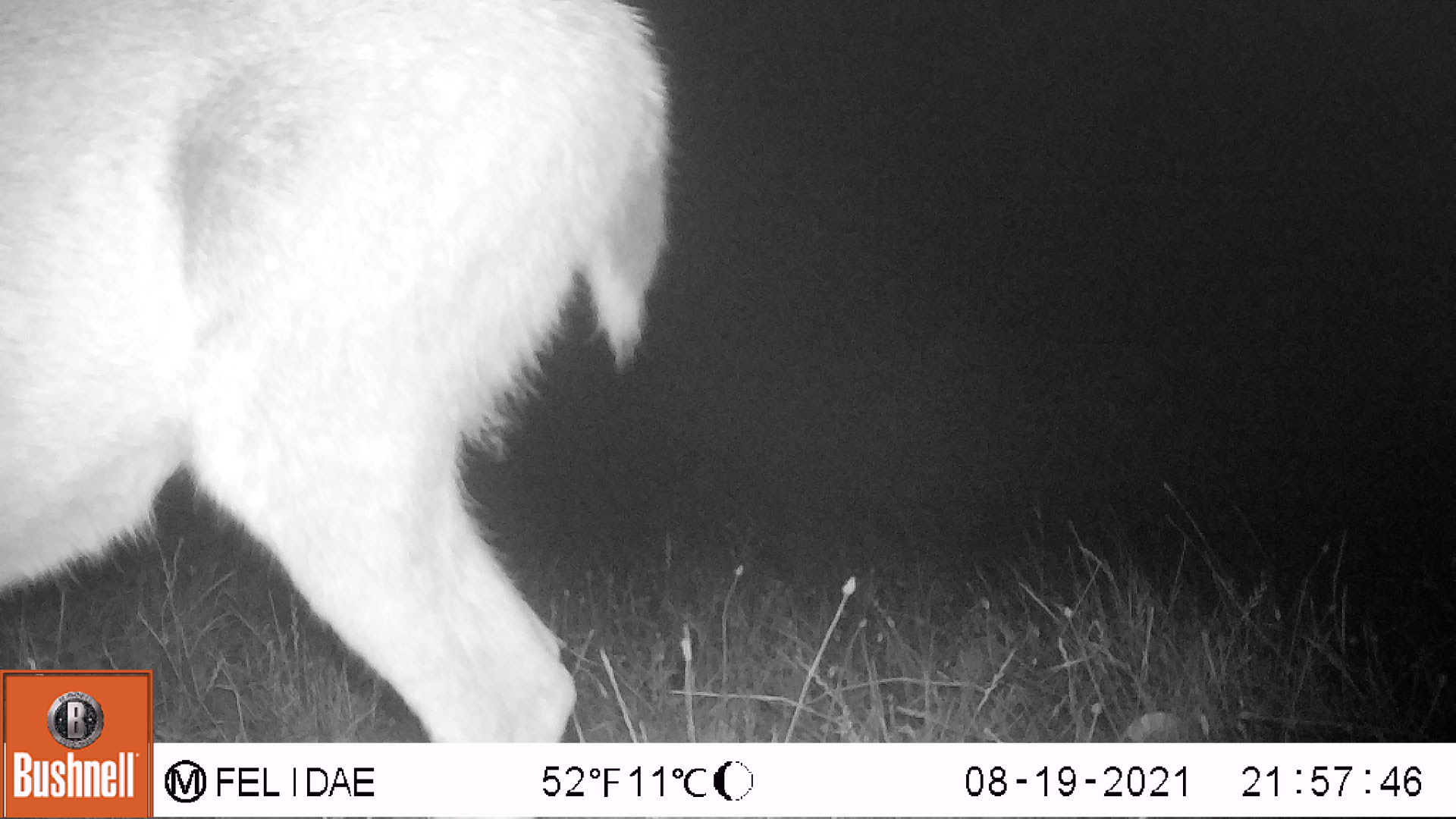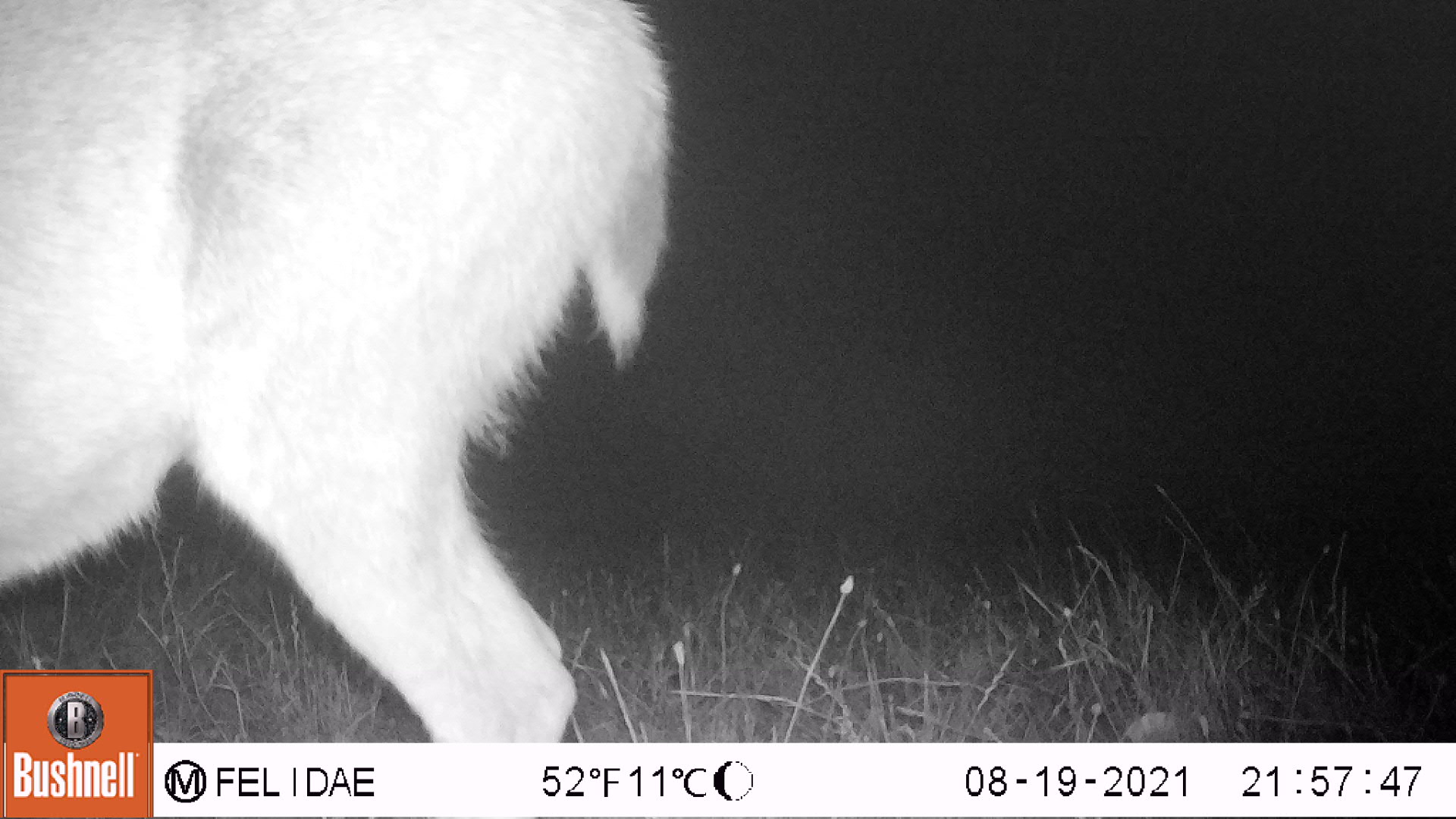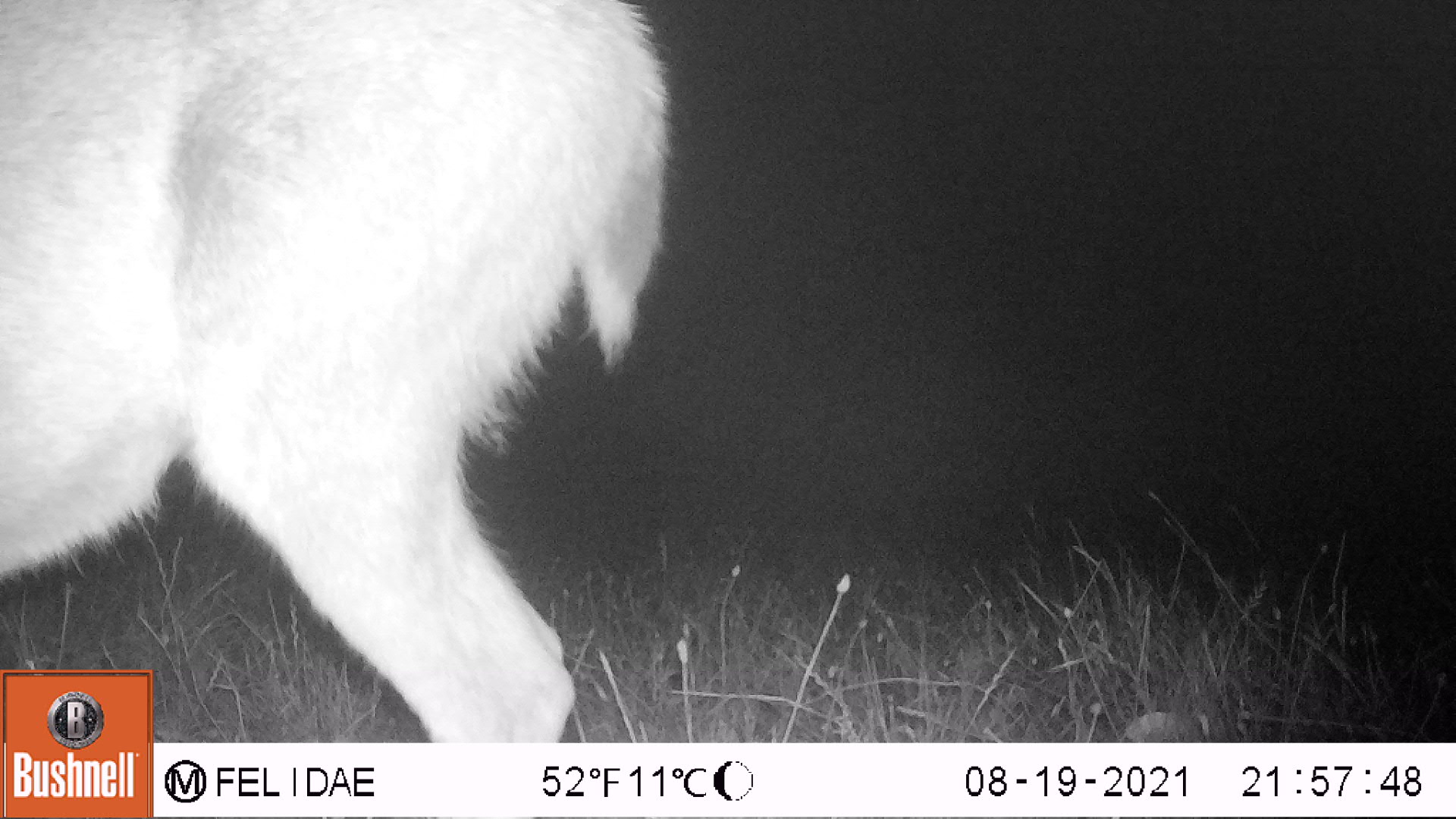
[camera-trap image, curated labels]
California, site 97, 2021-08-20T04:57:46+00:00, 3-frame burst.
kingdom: Animalia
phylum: Chordata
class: Mammalia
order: Artiodactyla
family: Cervidae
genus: Odocoileus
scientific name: Odocoileus hemionus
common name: mule deer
Mule deer (Odocoileus hemionus).